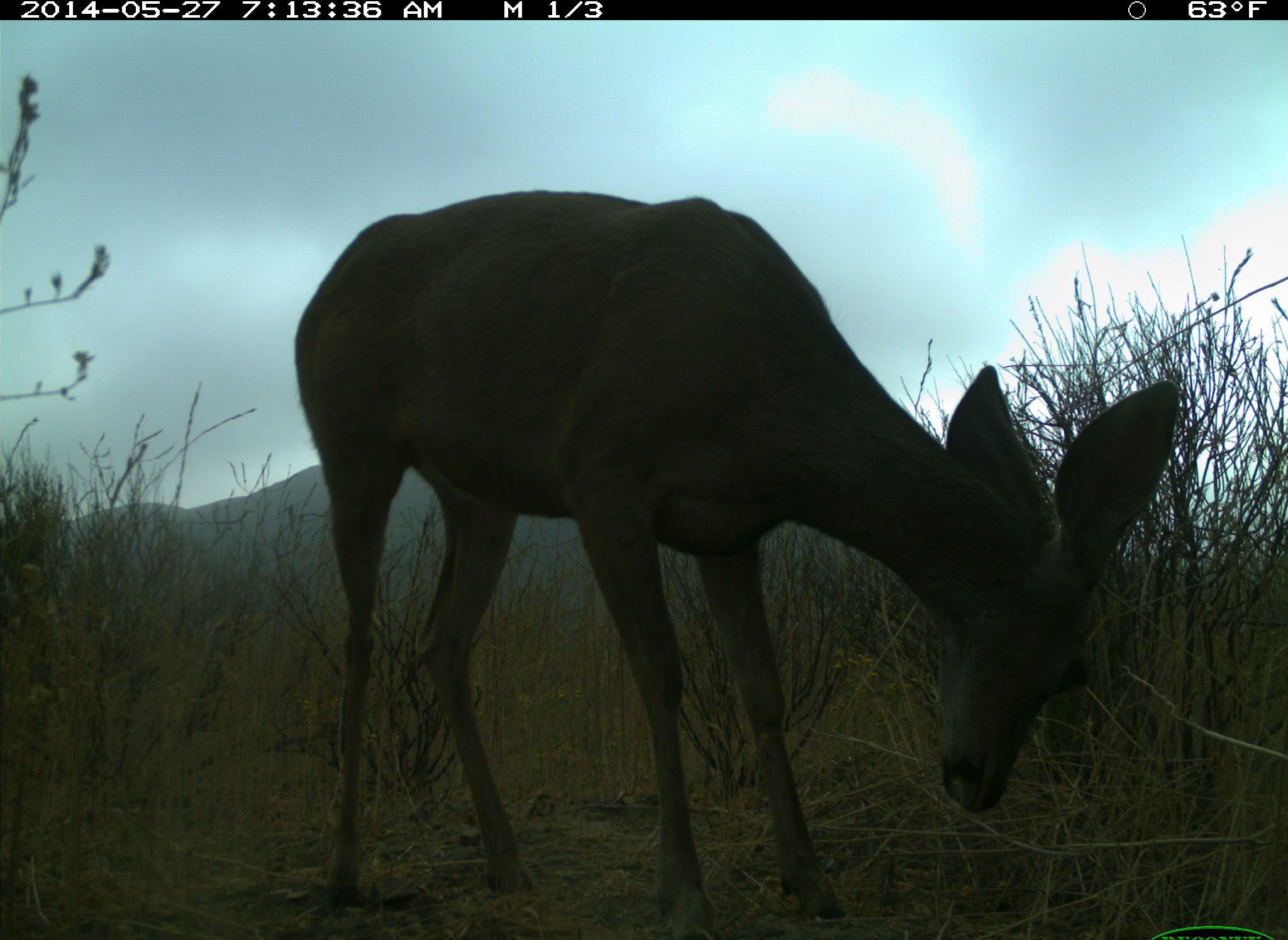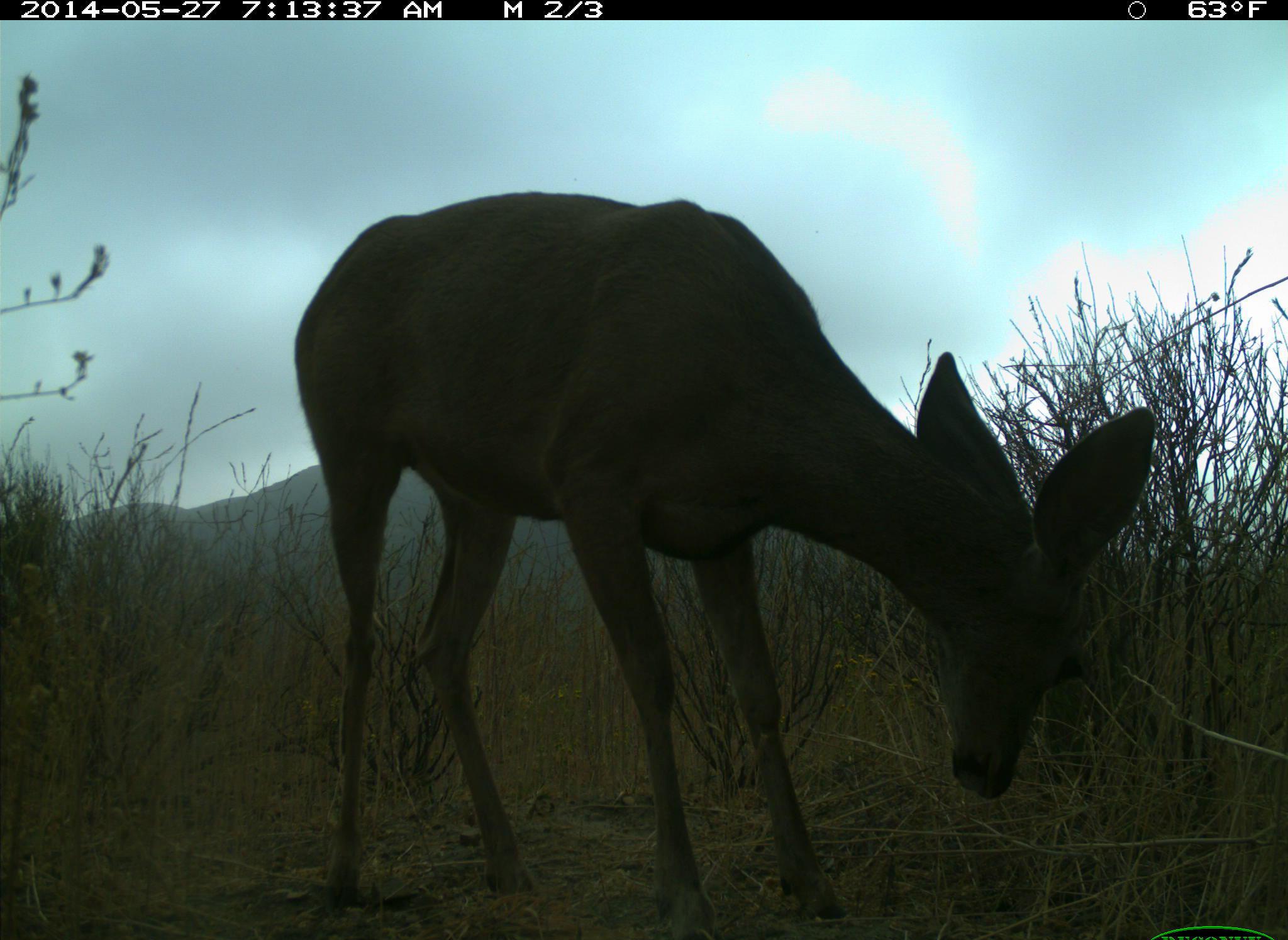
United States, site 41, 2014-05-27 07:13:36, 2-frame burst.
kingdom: Animalia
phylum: Chordata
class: Mammalia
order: Artiodactyla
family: Cervidae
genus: Odocoileus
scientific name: Odocoileus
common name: deer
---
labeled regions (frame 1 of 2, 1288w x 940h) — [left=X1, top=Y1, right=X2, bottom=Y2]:
deer: [left=290, top=185, right=1183, bottom=940]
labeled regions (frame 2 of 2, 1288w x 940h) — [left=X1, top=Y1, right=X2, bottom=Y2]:
deer: [left=293, top=187, right=1158, bottom=939]